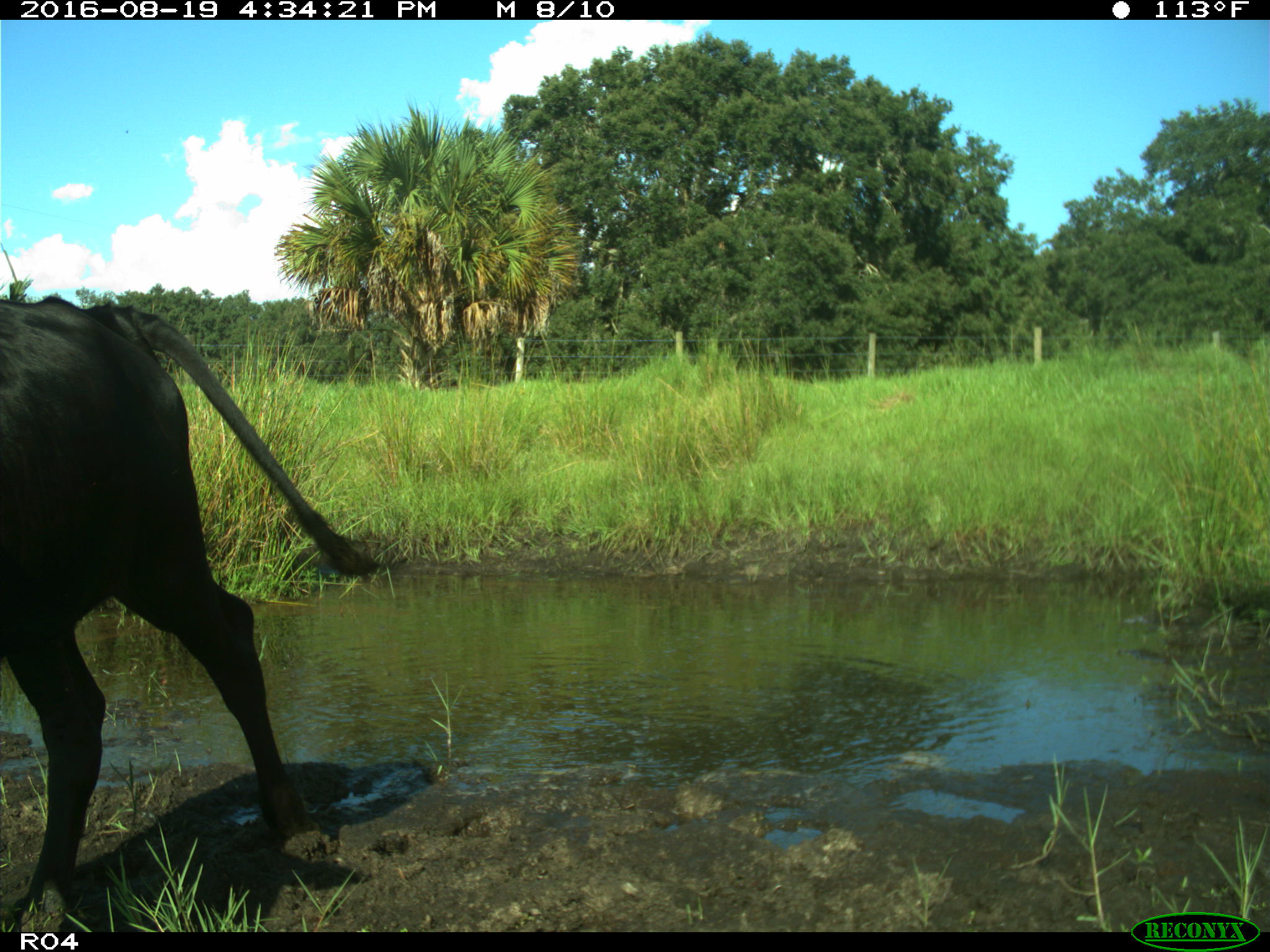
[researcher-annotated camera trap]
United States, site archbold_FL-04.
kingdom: Animalia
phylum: Chordata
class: Mammalia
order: Artiodactyla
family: Bovidae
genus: Bos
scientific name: Bos taurus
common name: domestic cow